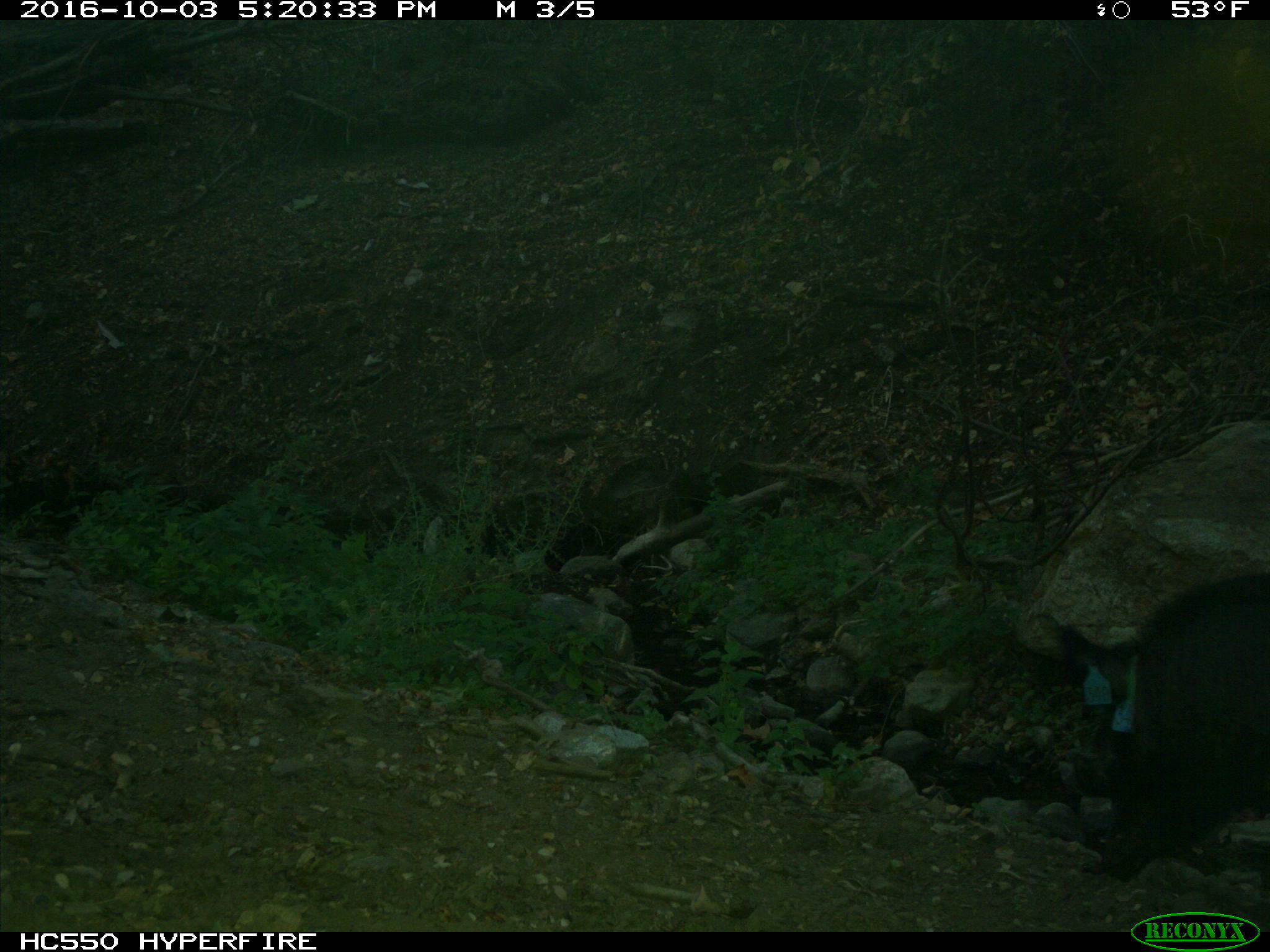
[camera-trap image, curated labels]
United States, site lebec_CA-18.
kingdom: Animalia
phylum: Chordata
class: Mammalia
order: Artiodactyla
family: Suidae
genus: Sus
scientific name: Sus scrofa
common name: wild boar